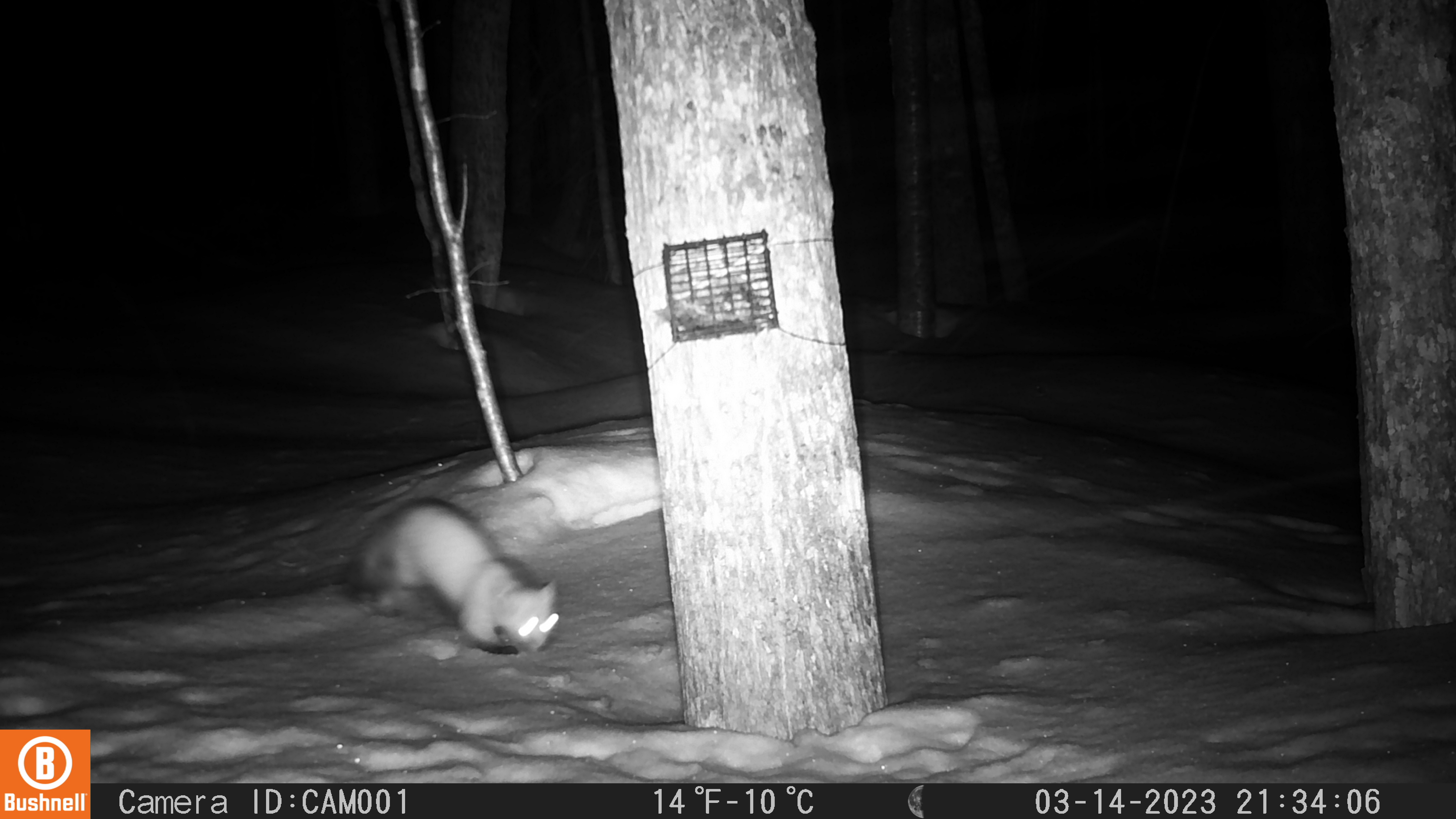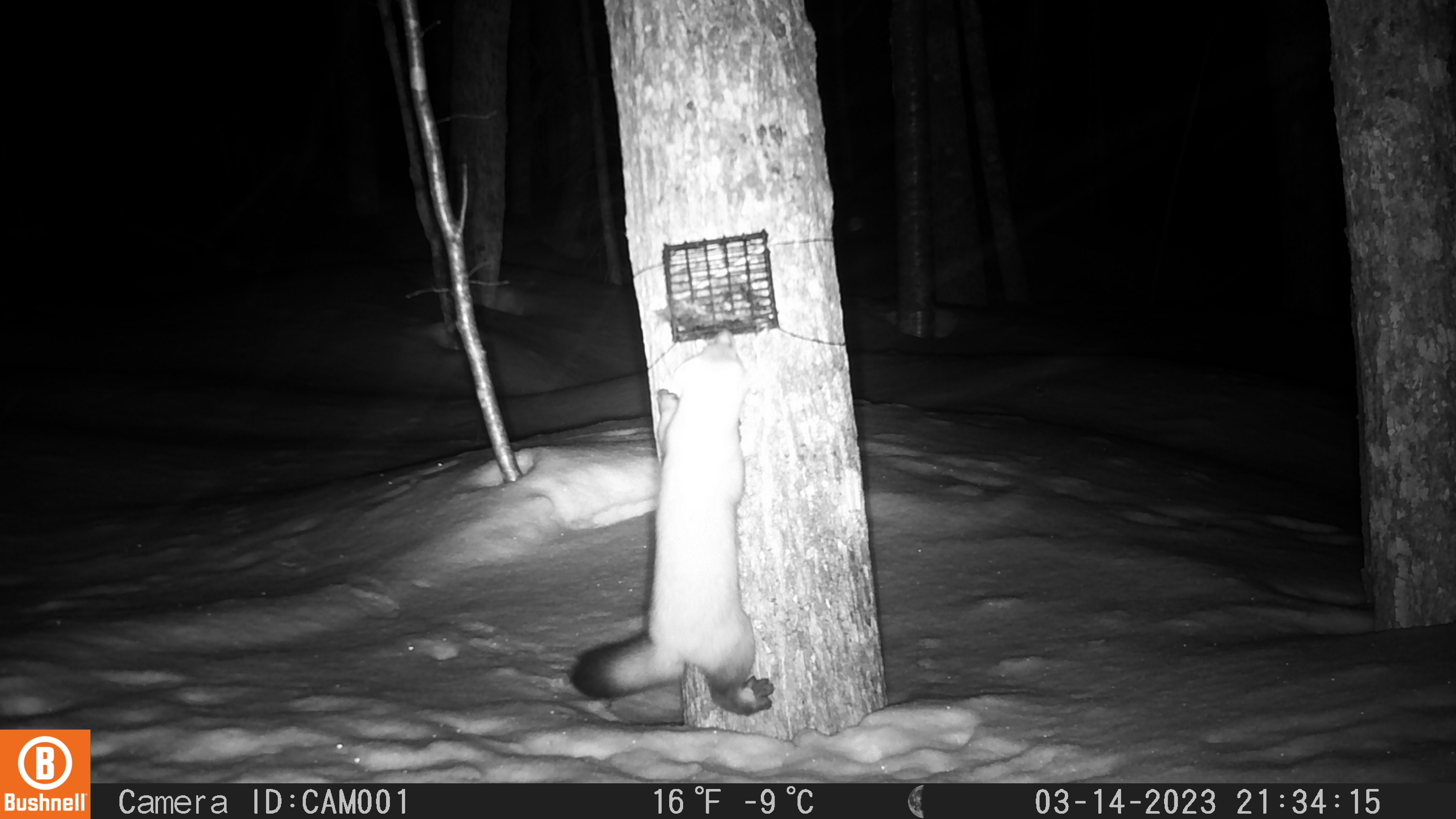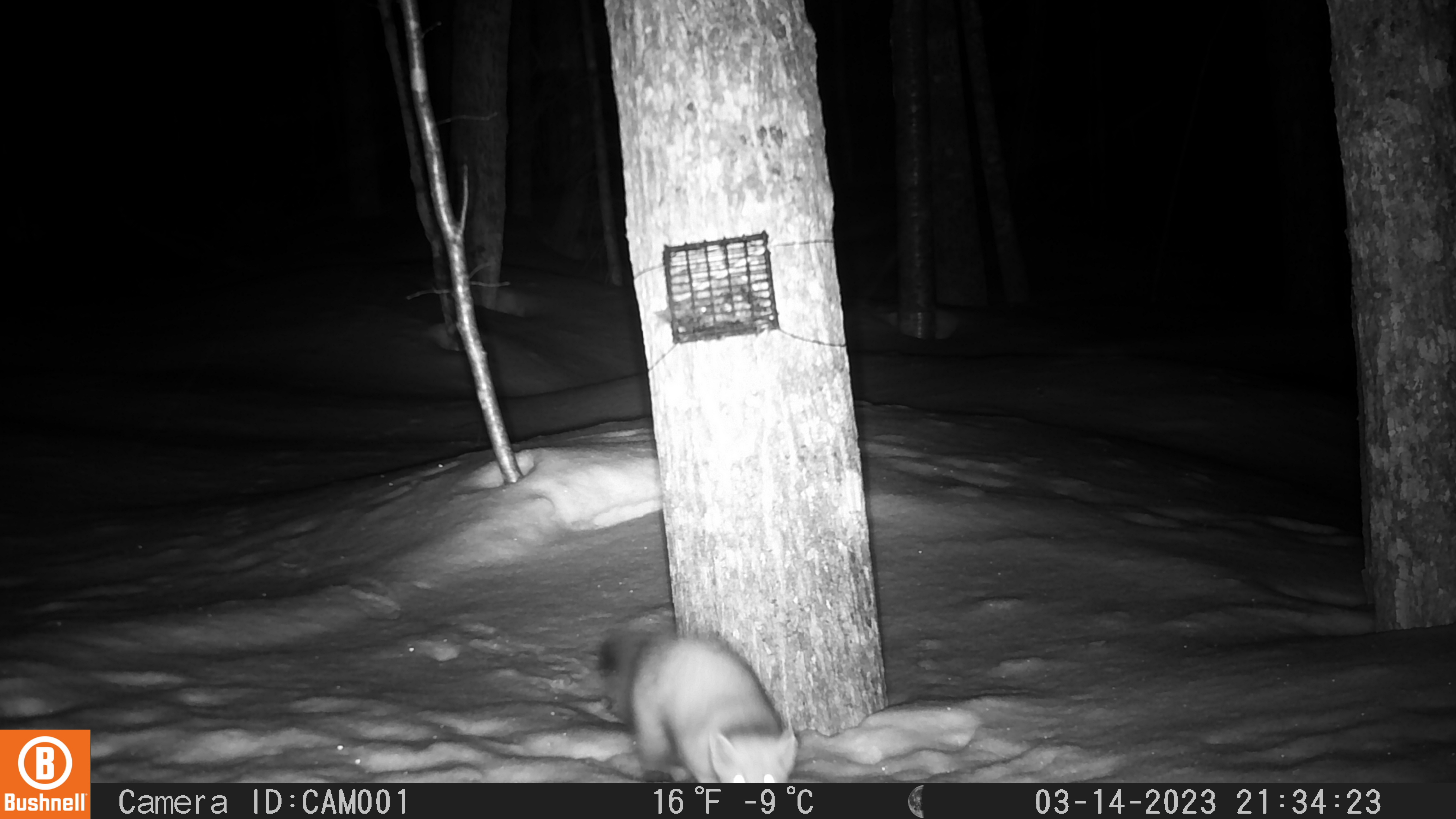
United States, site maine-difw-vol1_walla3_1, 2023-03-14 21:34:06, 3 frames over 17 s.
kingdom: Animalia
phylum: Chordata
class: Mammalia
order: Carnivora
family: Mustelidae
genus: Martes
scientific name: Martes americana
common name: american marten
American marten (Martes americana).